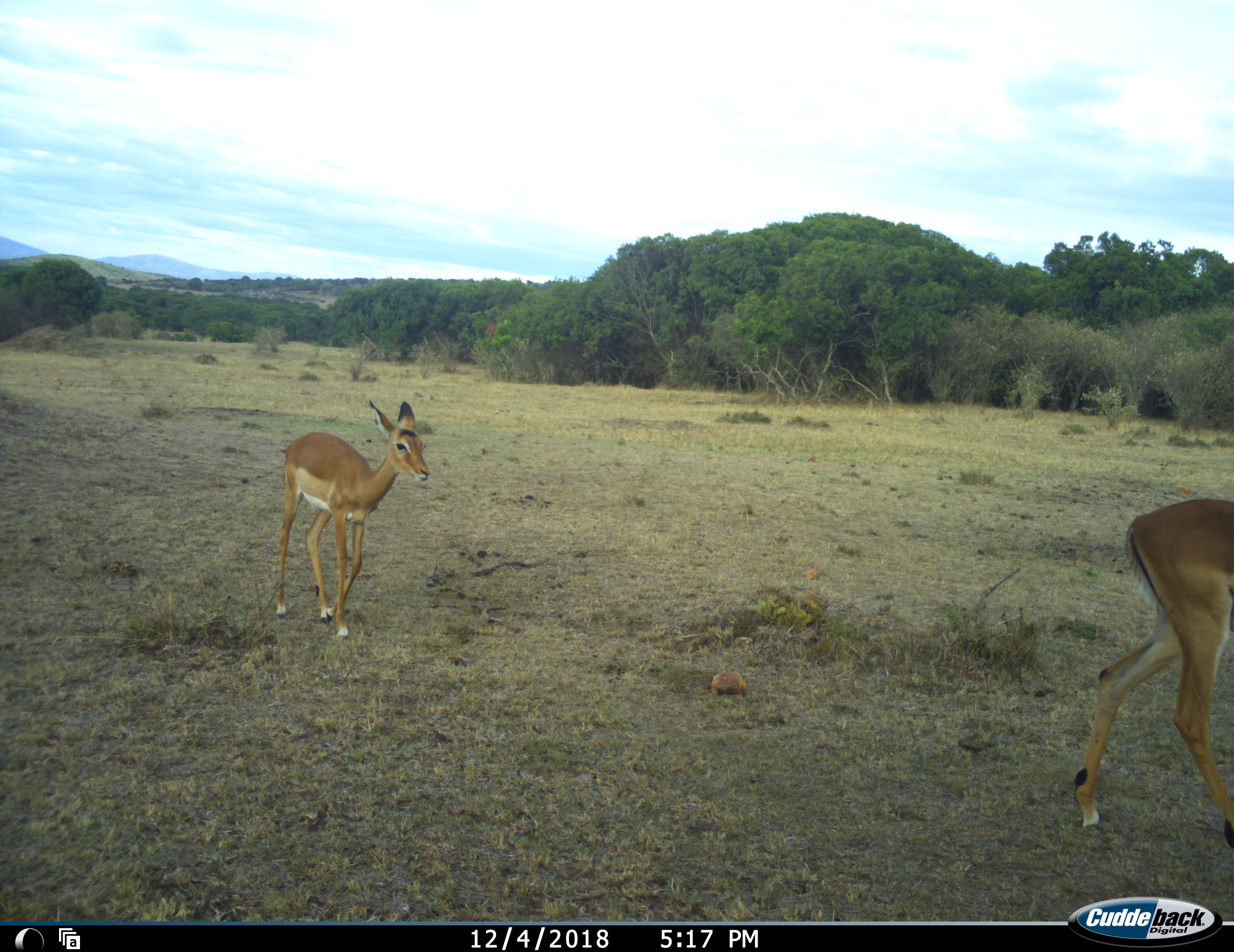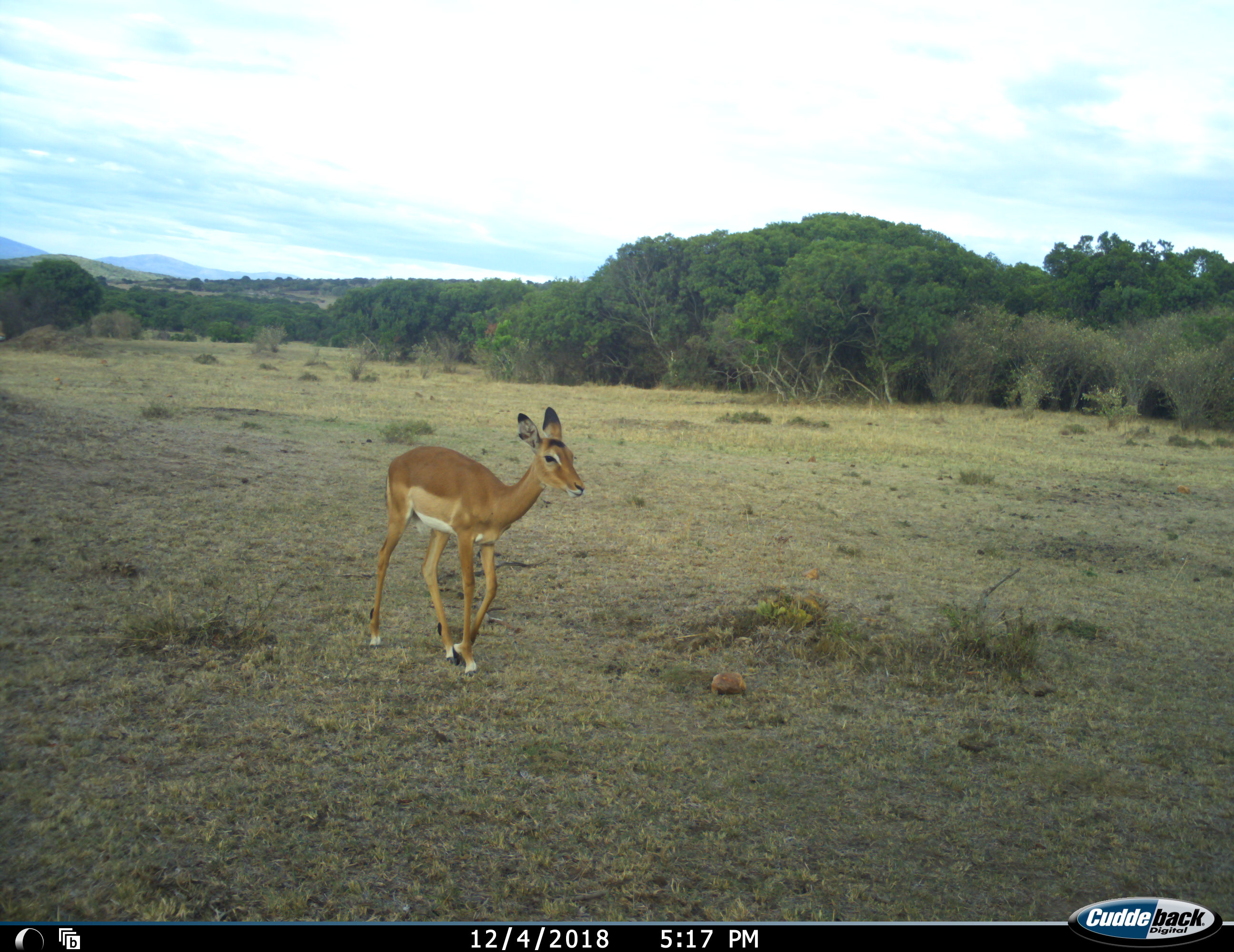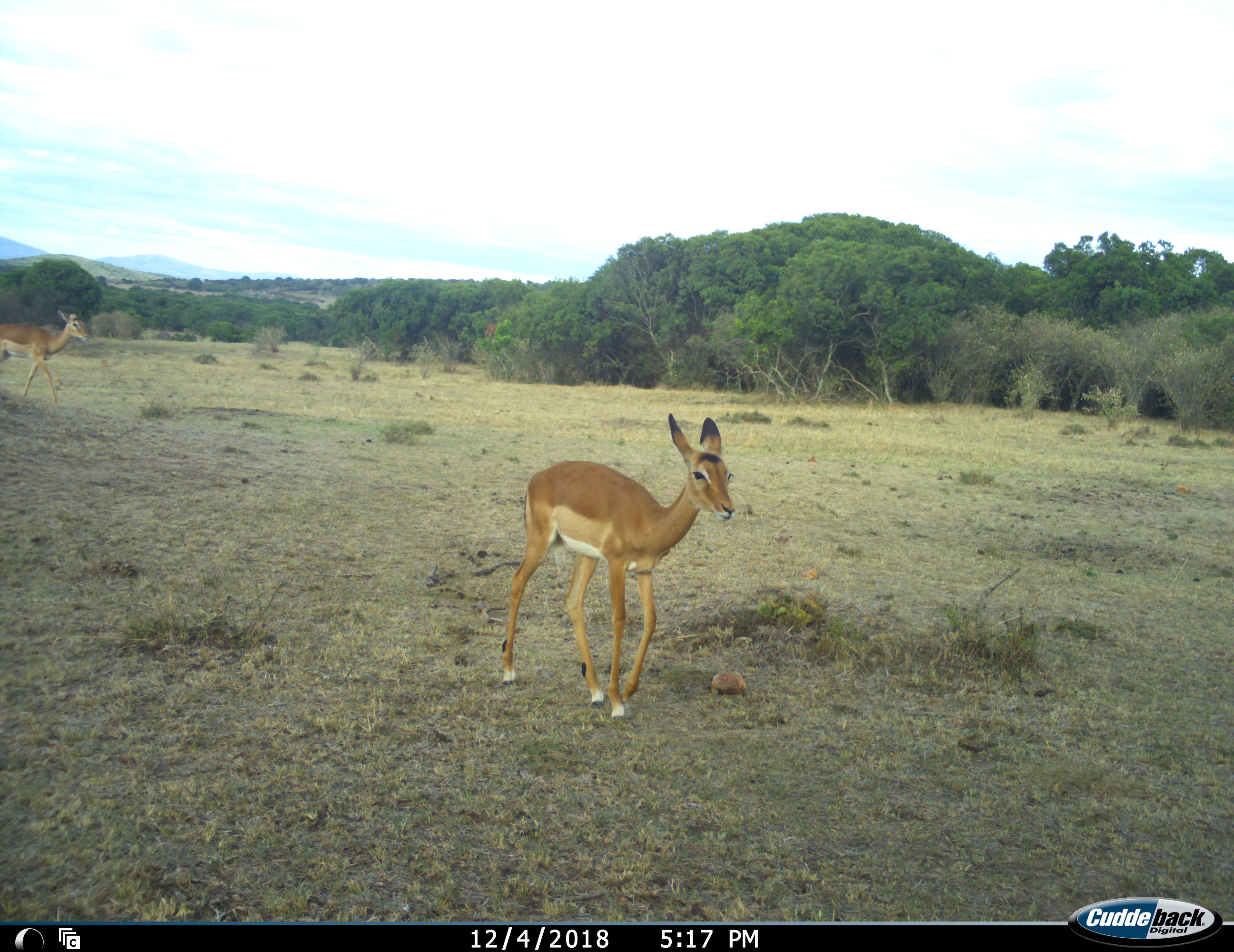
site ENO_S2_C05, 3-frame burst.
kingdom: Animalia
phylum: Chordata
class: Mammalia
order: Artiodactyla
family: Bovidae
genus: Aepyceros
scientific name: Aepyceros melampus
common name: impala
Impala (Aepyceros melampus), count 3. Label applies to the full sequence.